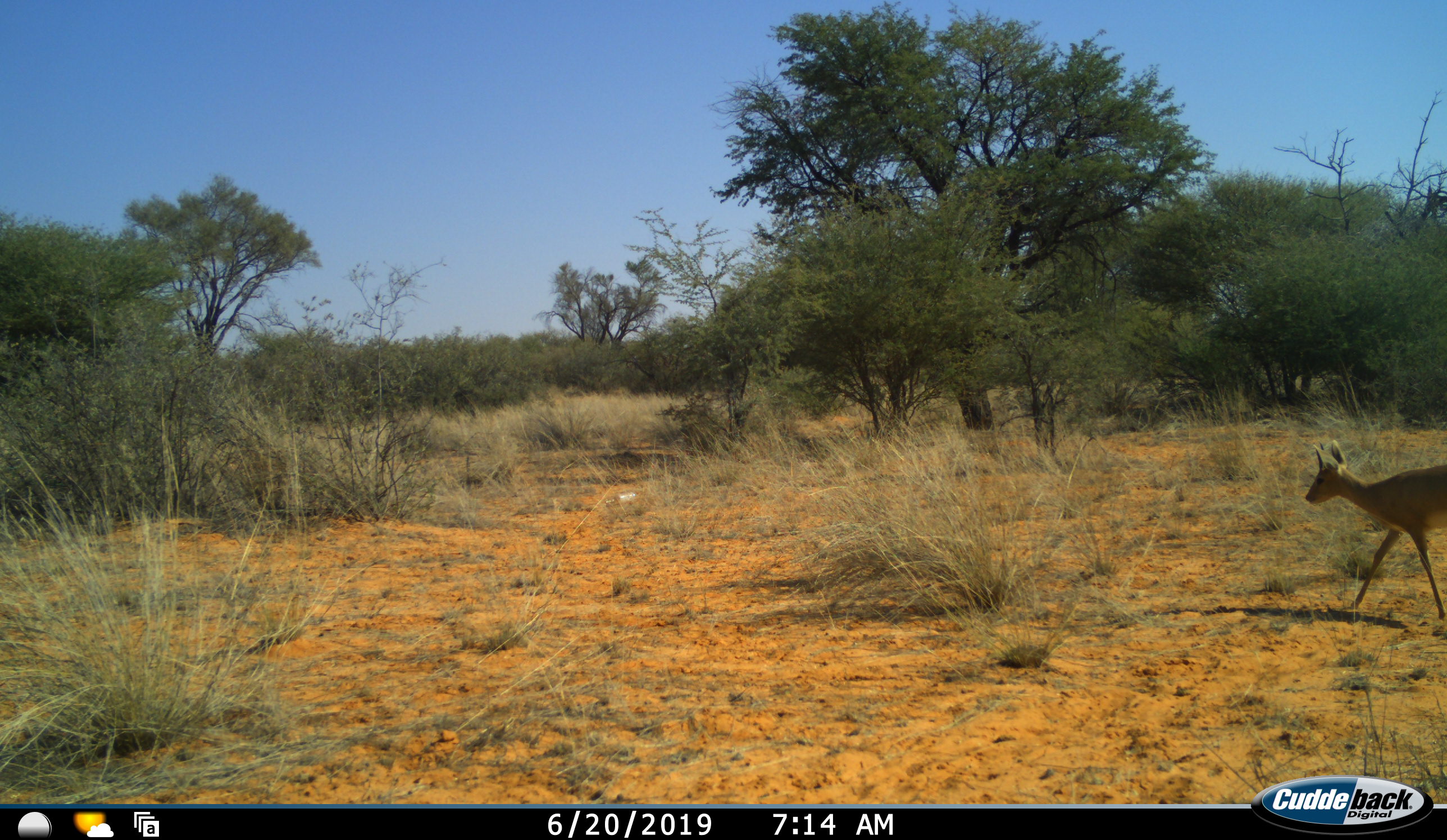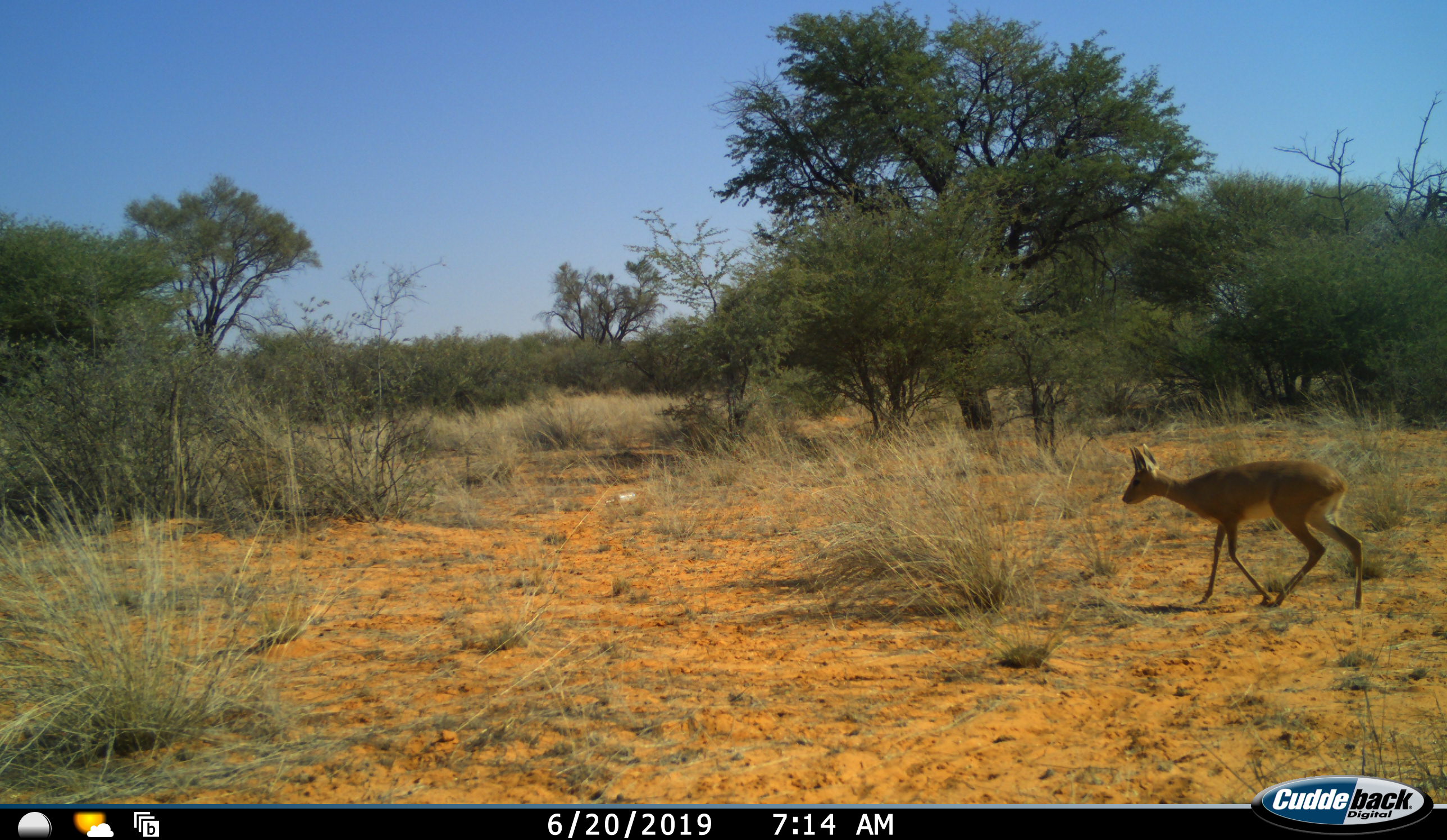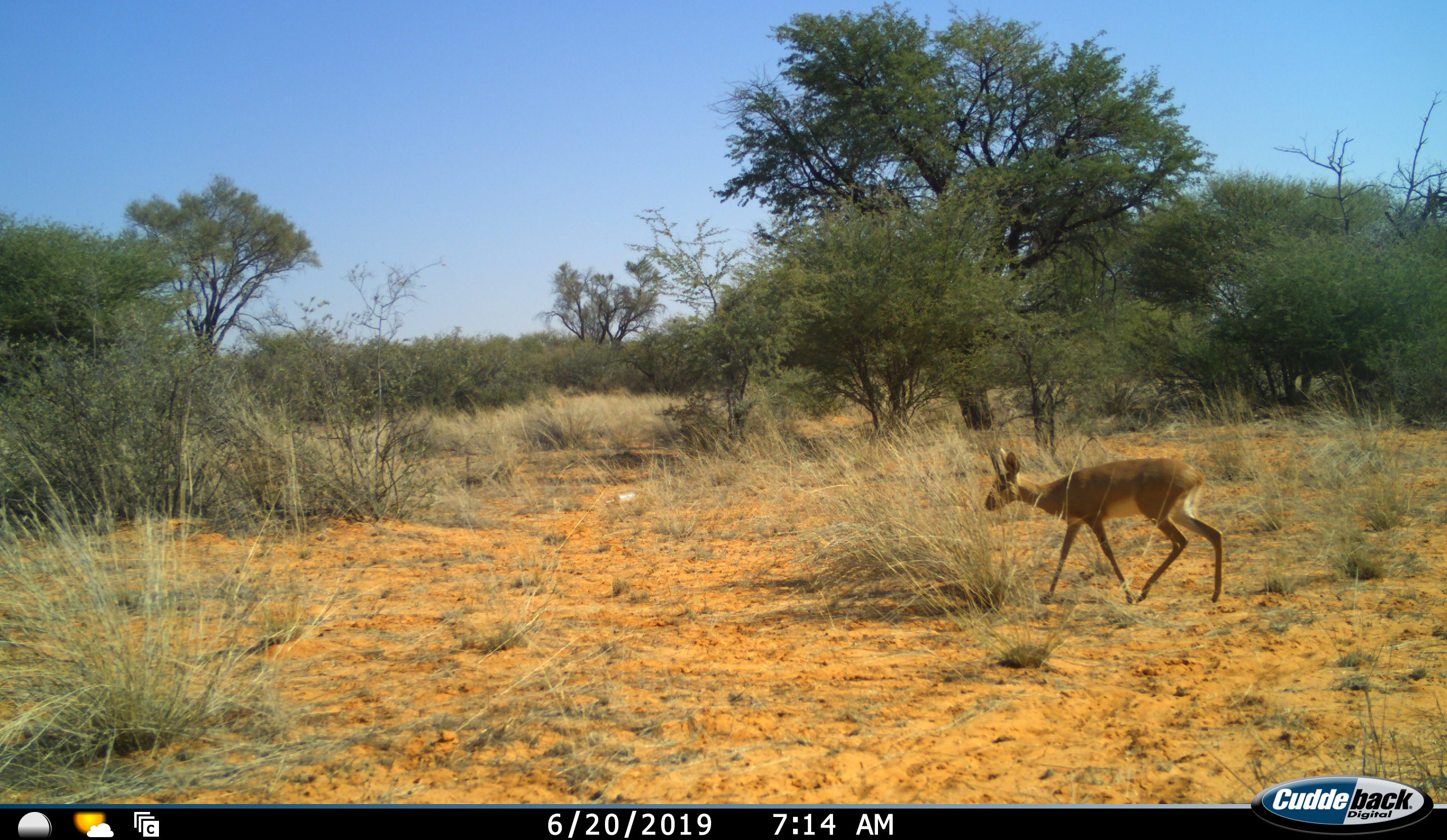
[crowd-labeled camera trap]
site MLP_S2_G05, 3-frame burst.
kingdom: Animalia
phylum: Chordata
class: Mammalia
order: Artiodactyla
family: Bovidae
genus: Raphicerus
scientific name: Raphicerus campestris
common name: steenbok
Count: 1.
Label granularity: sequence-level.